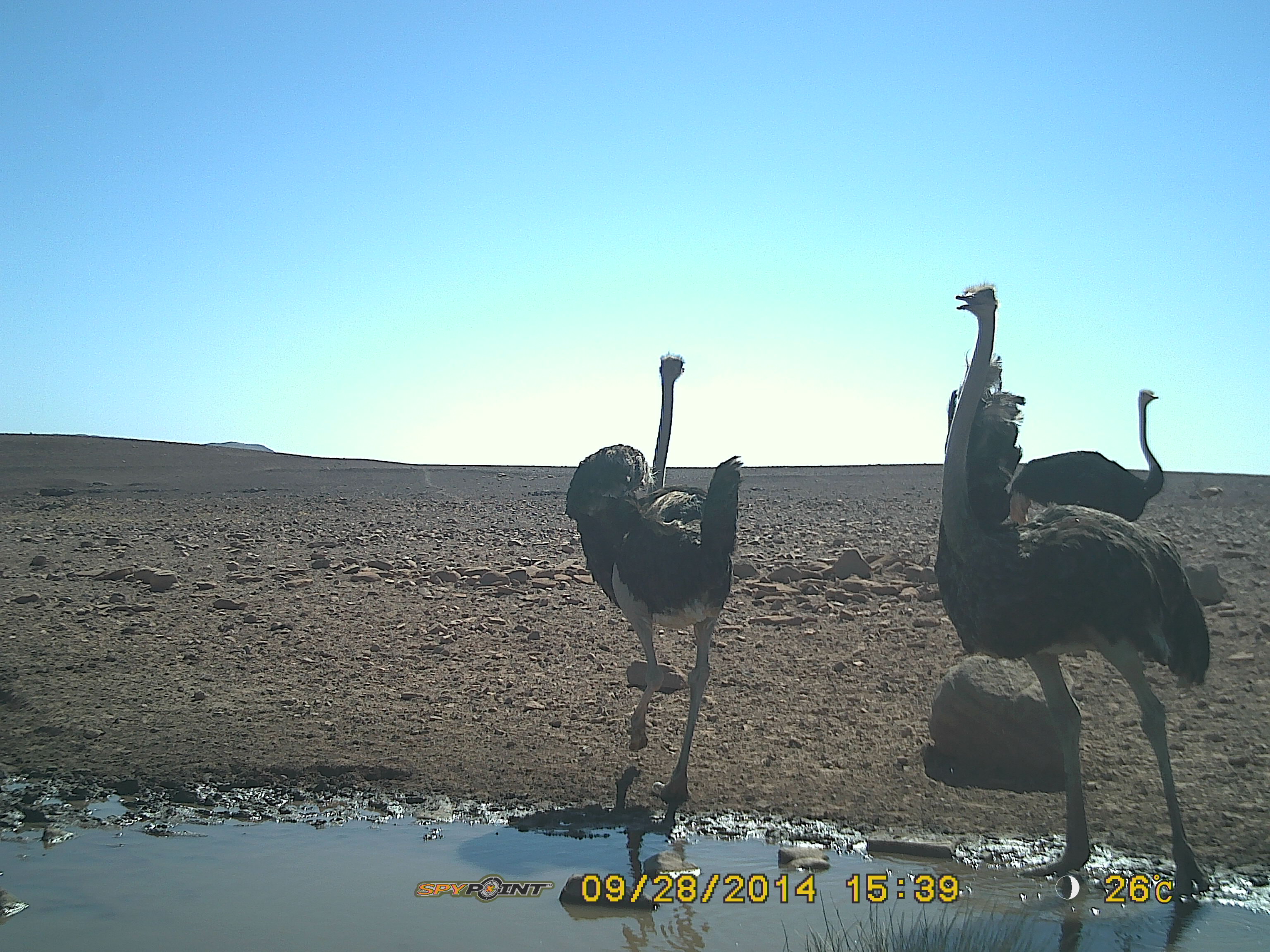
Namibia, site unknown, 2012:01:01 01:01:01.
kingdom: Animalia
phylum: Chordata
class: Aves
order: Struthioniformes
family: Struthionidae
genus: Struthio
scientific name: Struthio camelus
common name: common ostrich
Struthio camelus (common ostrich).